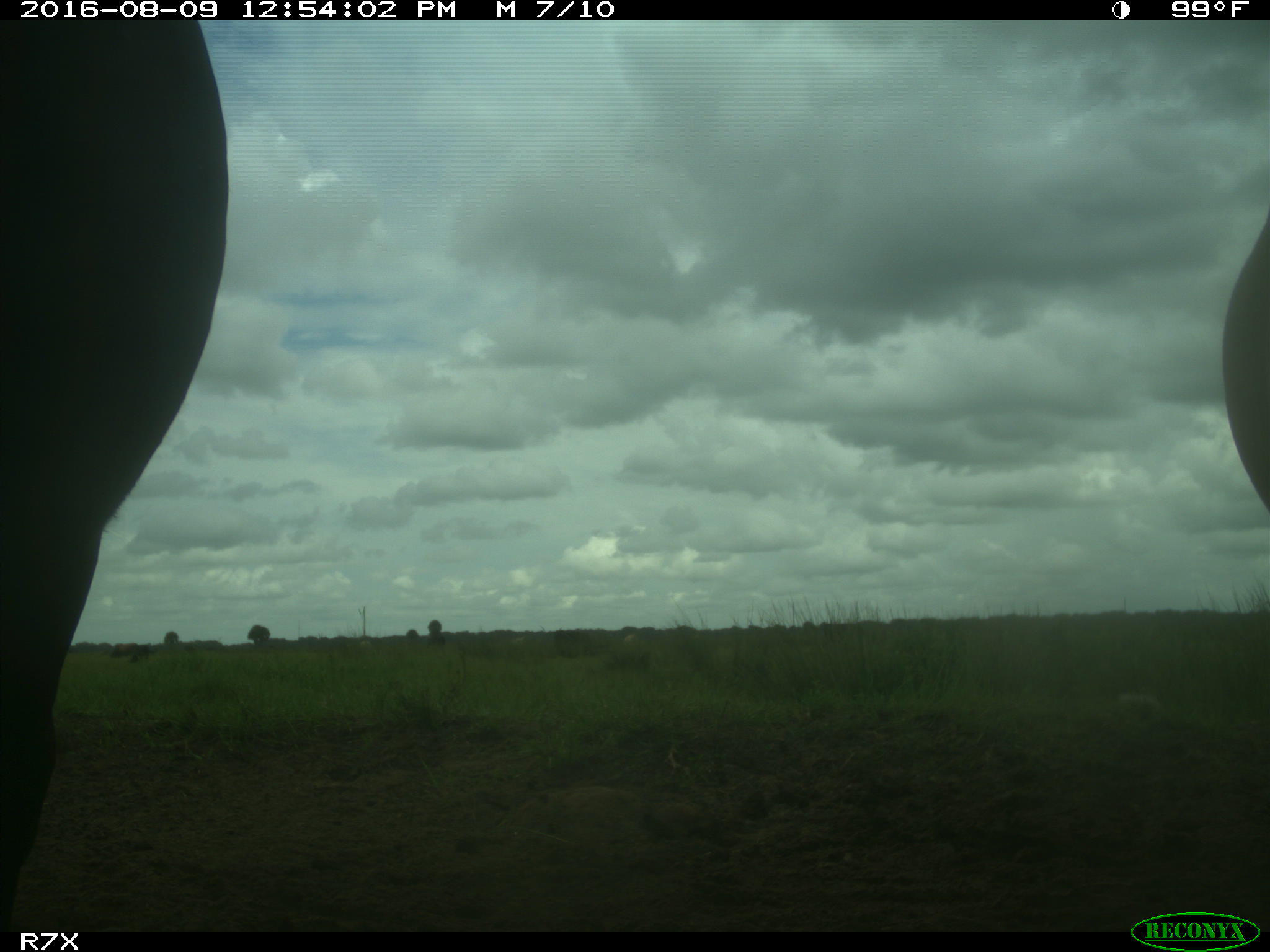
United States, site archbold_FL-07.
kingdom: Animalia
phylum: Chordata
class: Mammalia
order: Artiodactyla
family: Bovidae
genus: Bos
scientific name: Bos taurus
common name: domestic cow